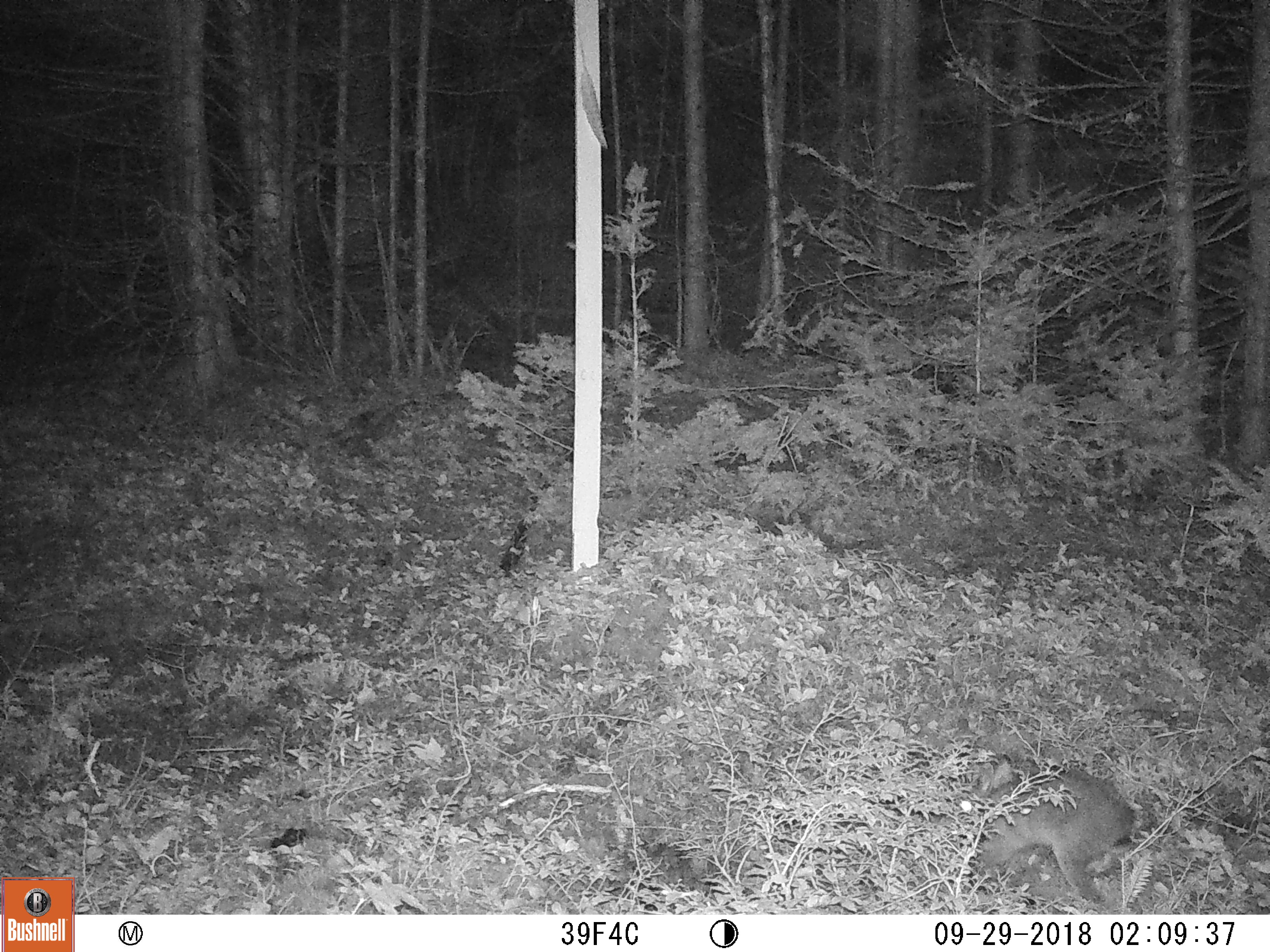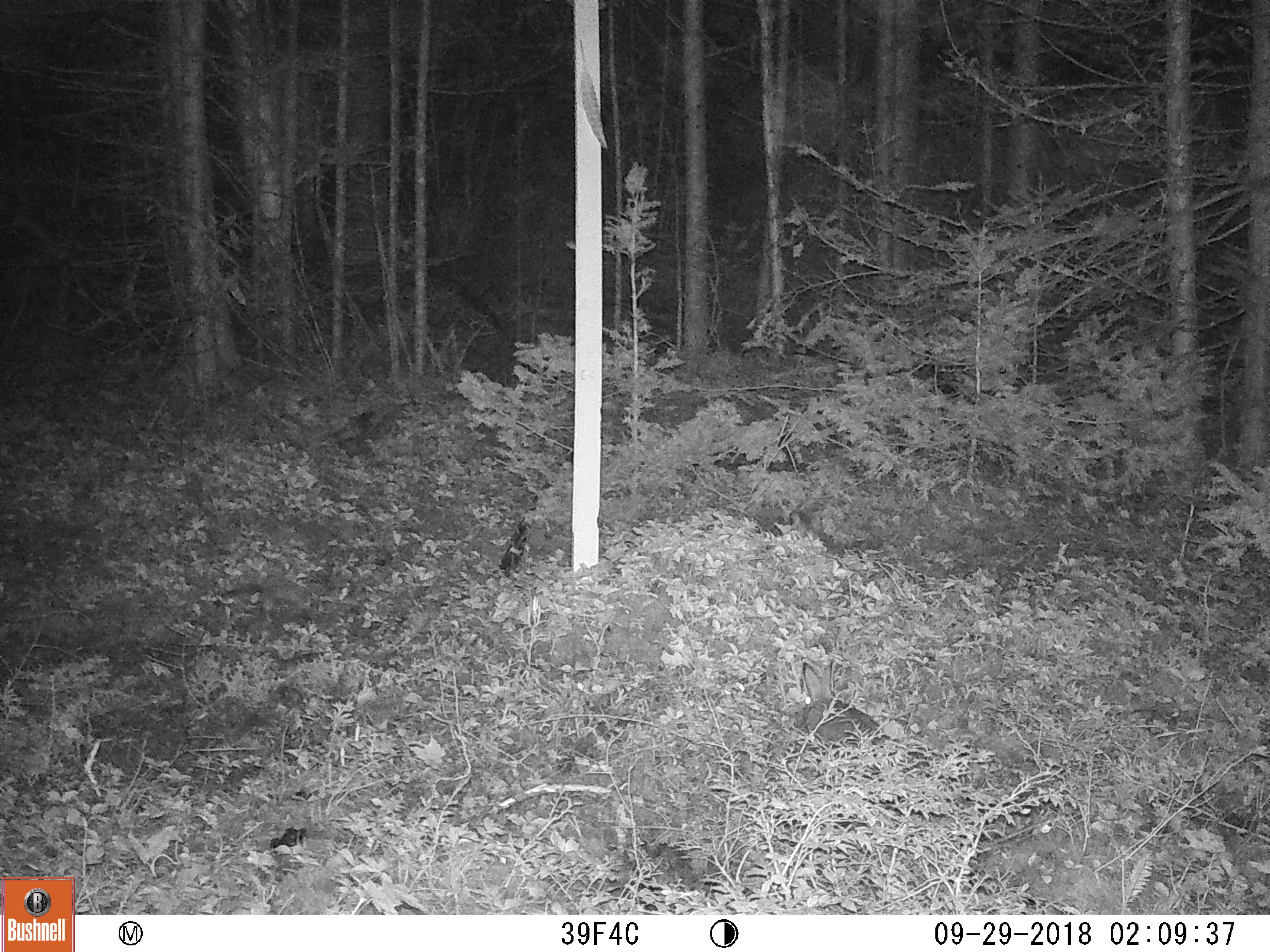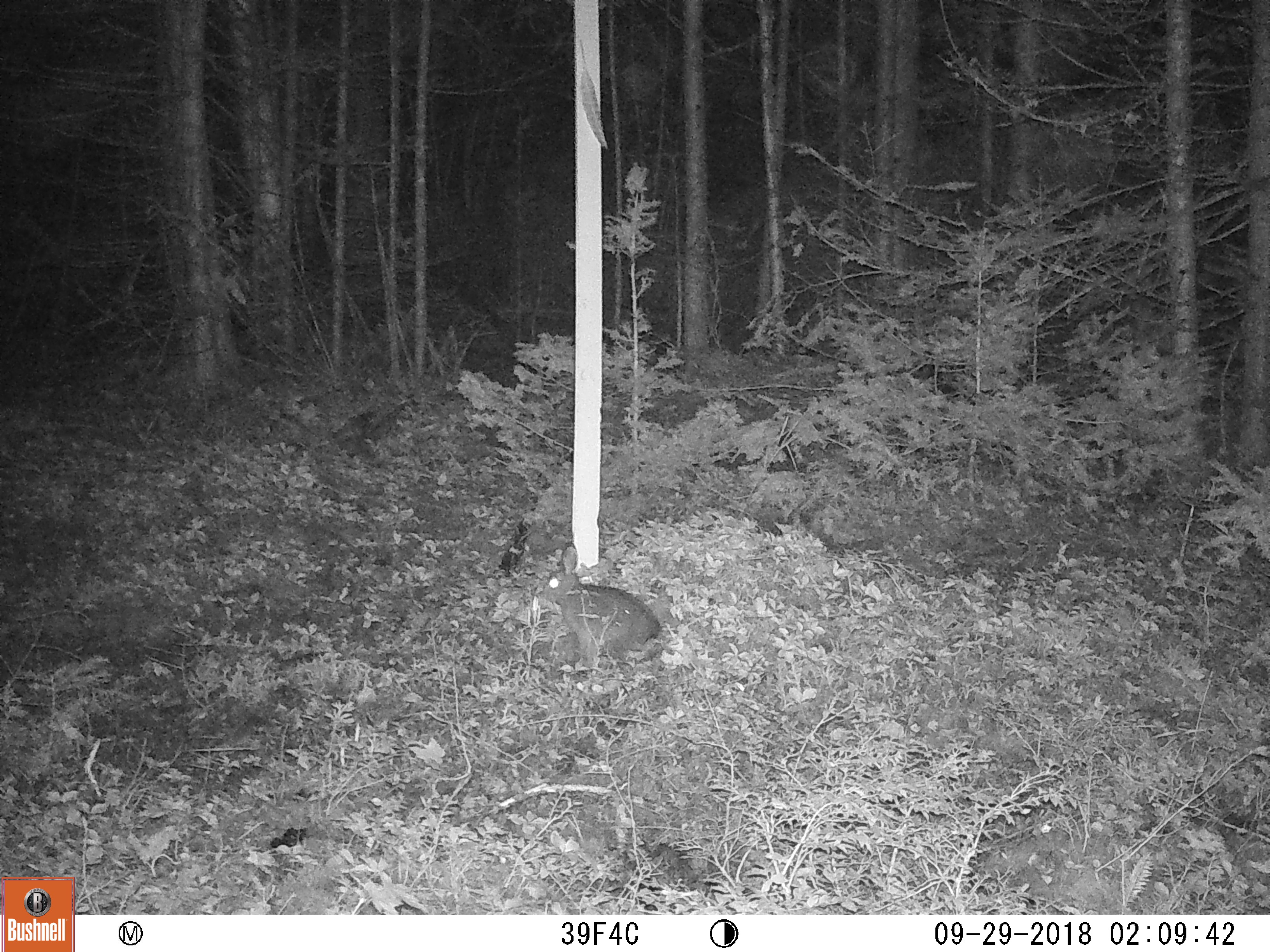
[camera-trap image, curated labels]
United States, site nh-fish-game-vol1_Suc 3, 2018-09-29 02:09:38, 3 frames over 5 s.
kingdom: Animalia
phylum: Chordata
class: Mammalia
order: Lagomorpha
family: Leporidae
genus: Lepus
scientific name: Lepus americanus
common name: snowshoe hare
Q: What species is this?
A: Snowshoe hare (Lepus americanus).